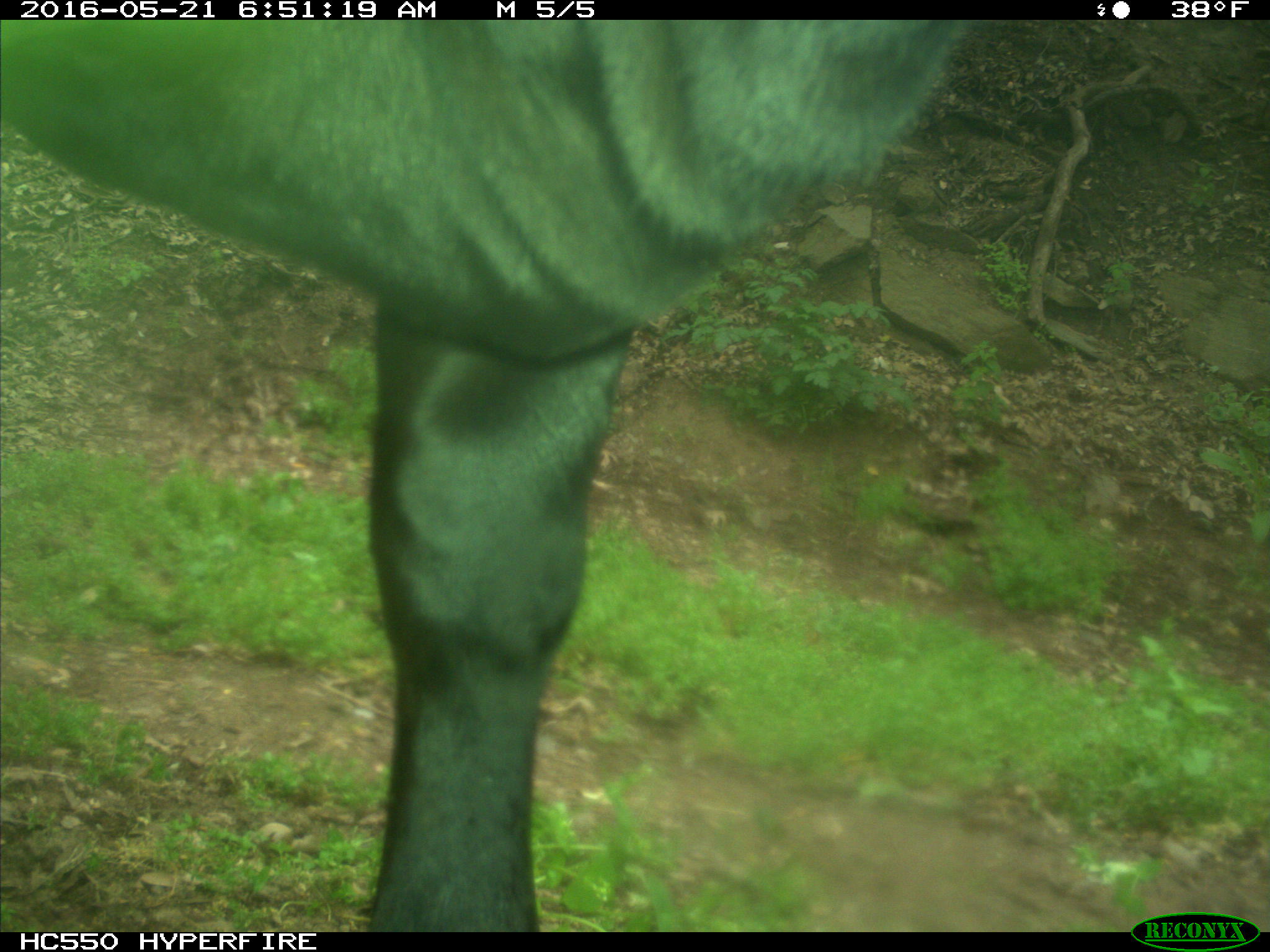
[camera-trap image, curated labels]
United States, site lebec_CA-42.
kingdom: Animalia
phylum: Chordata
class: Mammalia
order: Artiodactyla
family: Bovidae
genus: Bos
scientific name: Bos taurus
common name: domestic cow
Bos taurus (domestic cow).